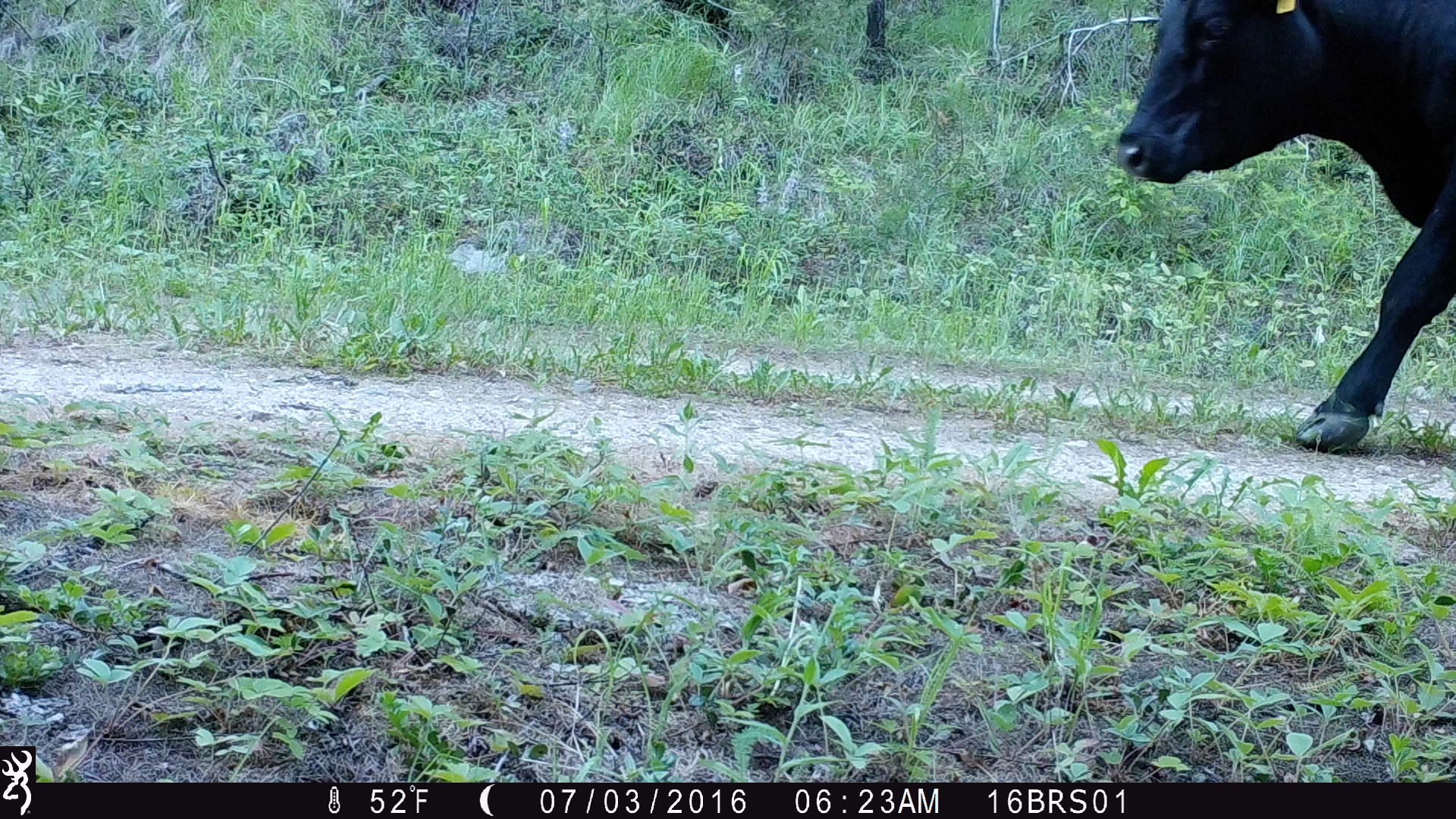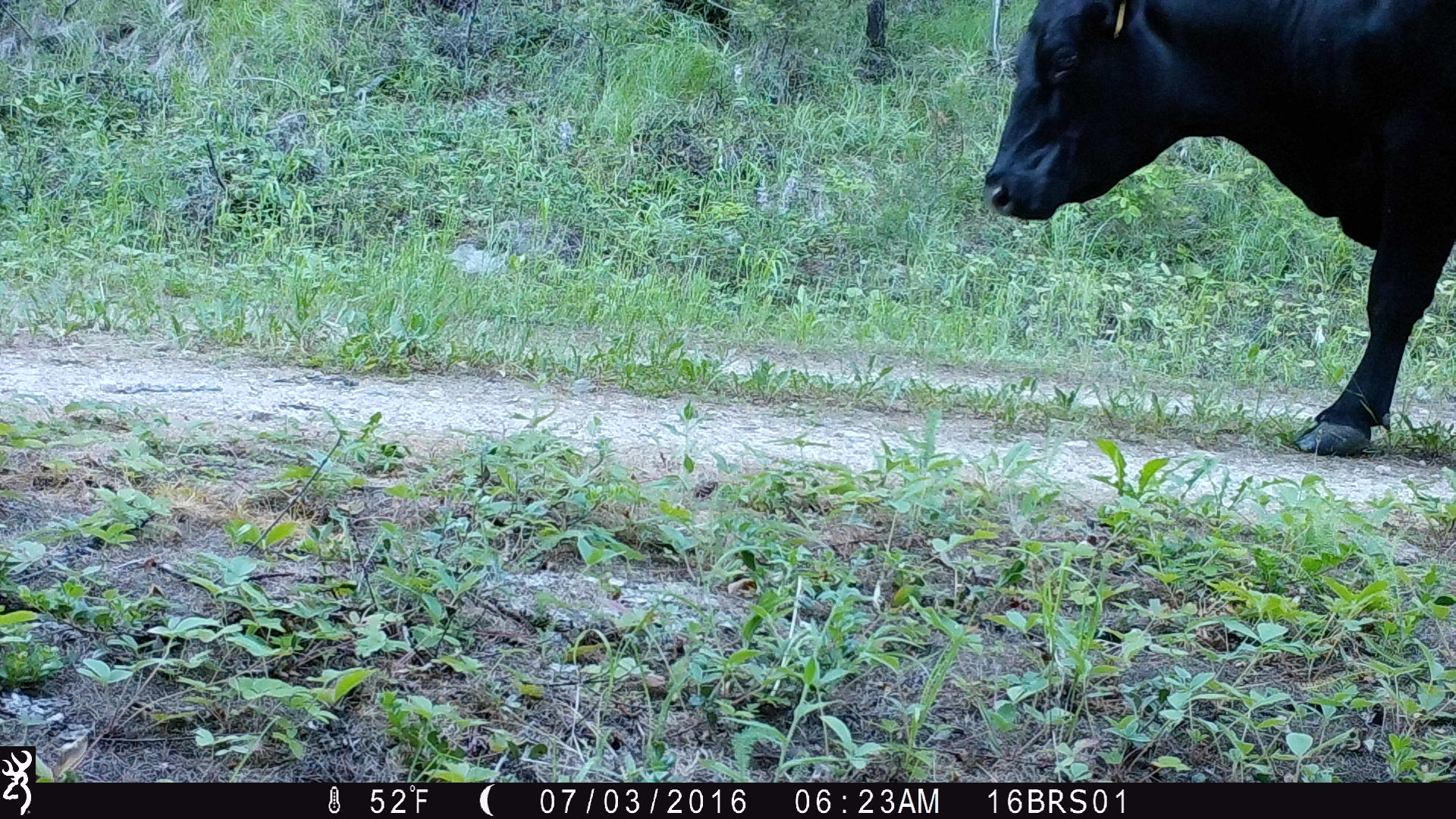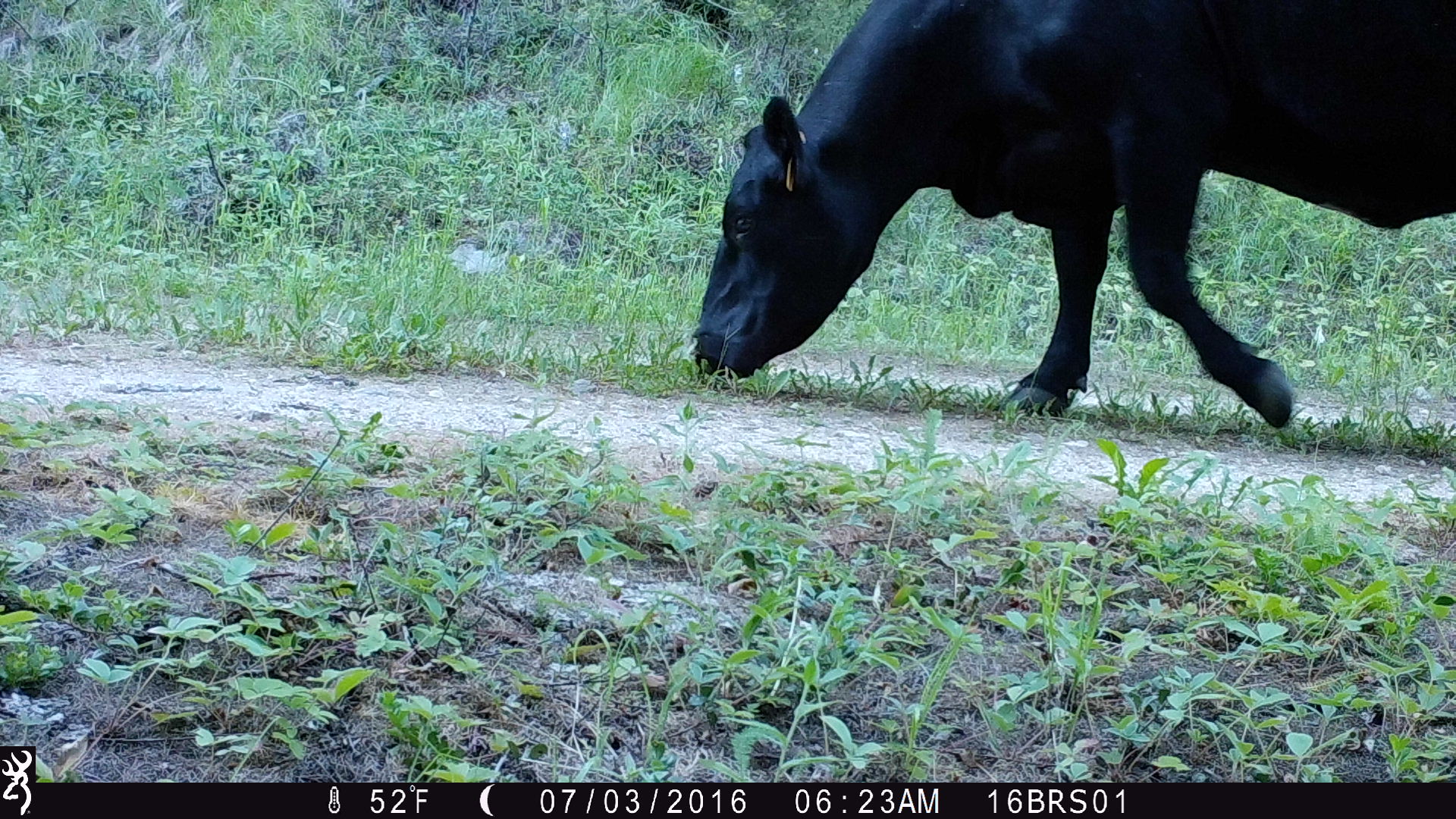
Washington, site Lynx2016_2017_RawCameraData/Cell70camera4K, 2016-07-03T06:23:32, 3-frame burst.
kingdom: Animalia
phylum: Chordata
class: Mammalia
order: Artiodactyla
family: Bovidae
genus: Bos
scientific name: Bos taurus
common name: domestic cattle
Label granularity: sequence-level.